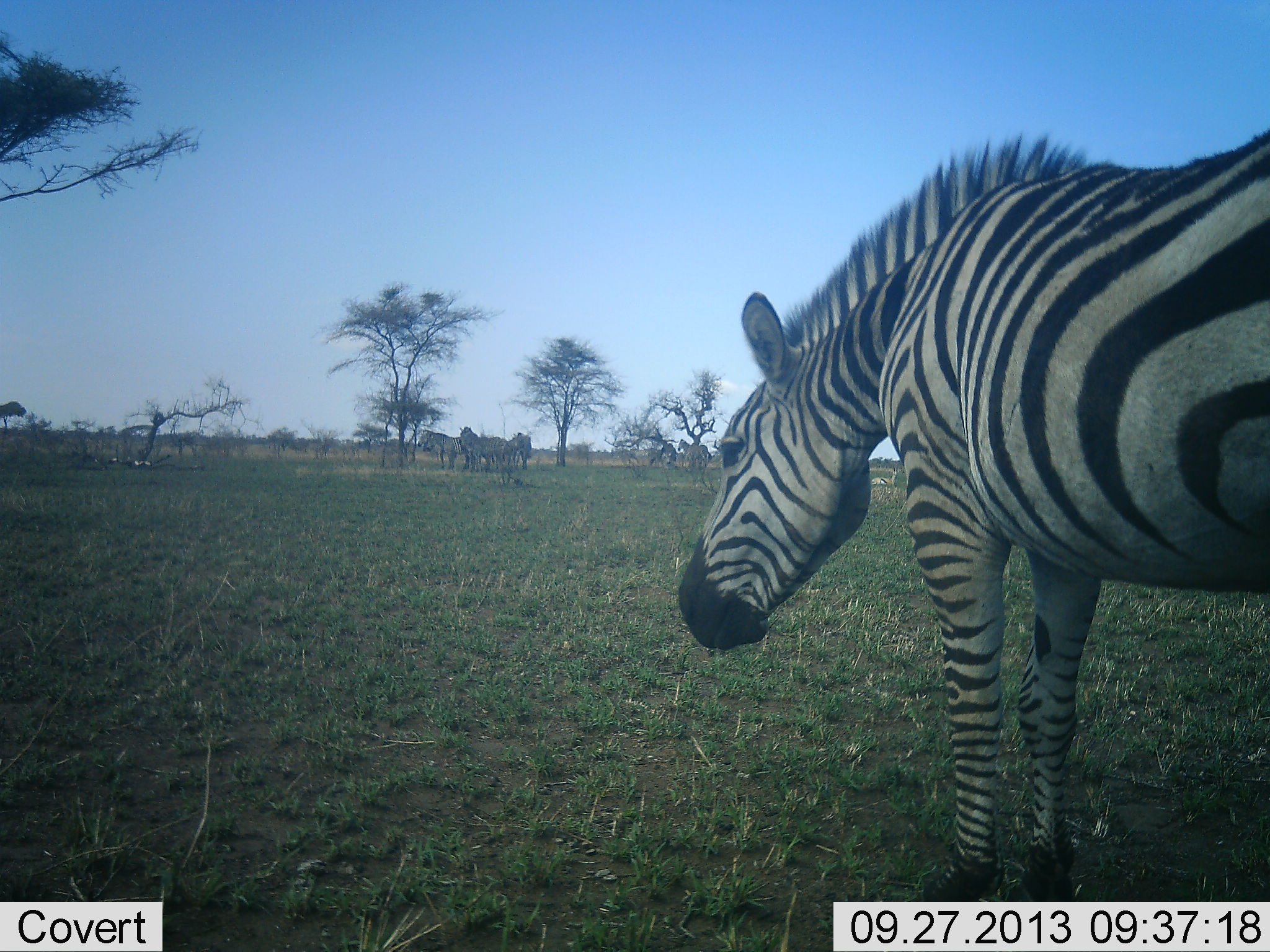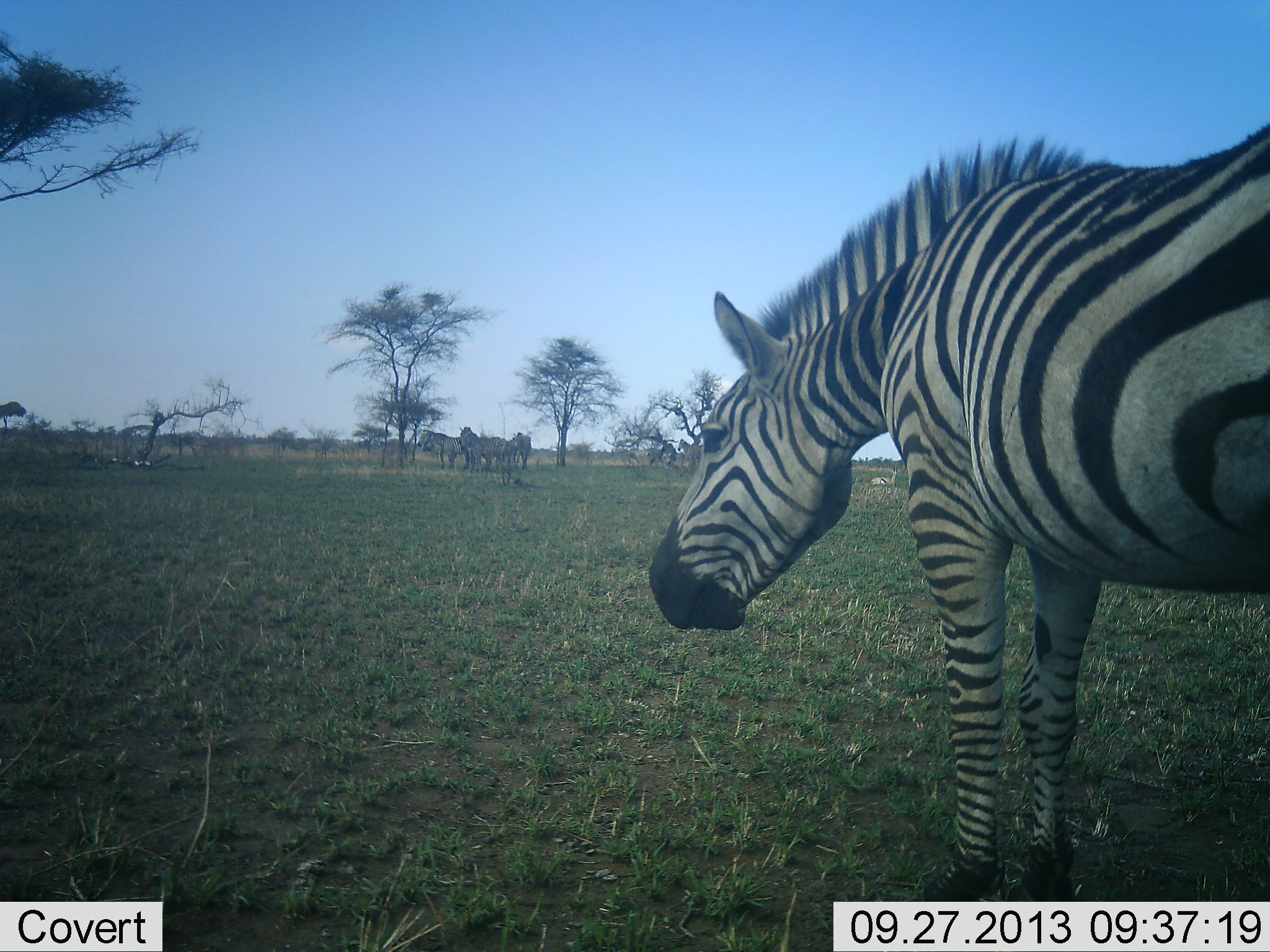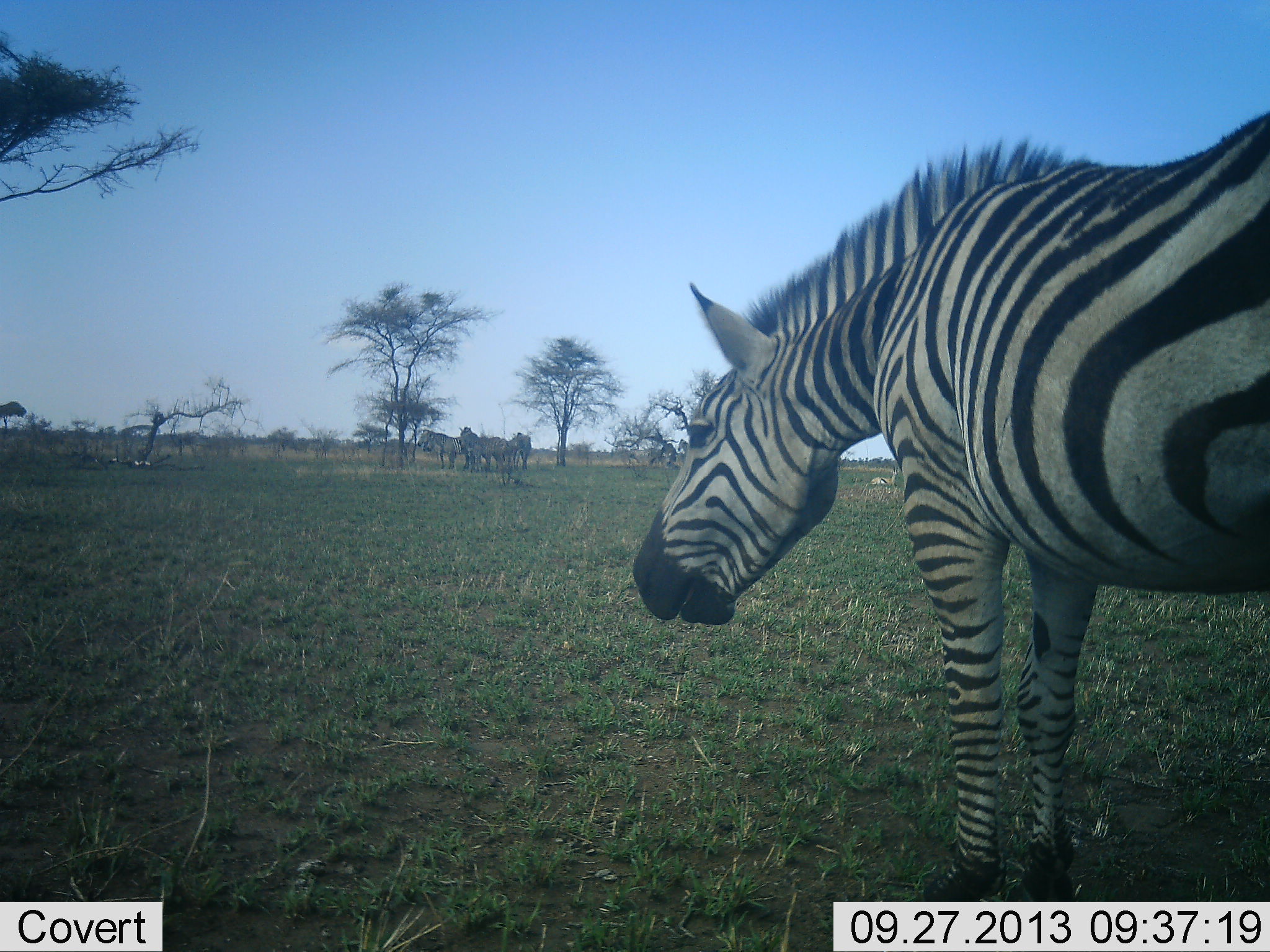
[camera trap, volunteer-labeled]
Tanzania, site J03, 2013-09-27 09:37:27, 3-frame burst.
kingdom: Animalia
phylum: Chordata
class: Mammalia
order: Perissodactyla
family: Equidae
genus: Equus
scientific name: Equus quagga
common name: plains zebra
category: zebra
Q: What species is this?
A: Zebra (plains zebra) (Equus quagga).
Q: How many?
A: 3.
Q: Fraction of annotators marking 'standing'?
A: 100%.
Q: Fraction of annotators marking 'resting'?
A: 3%.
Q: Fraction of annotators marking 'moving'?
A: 6%.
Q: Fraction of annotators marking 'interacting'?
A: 3%.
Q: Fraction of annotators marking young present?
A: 0%.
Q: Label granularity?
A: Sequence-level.